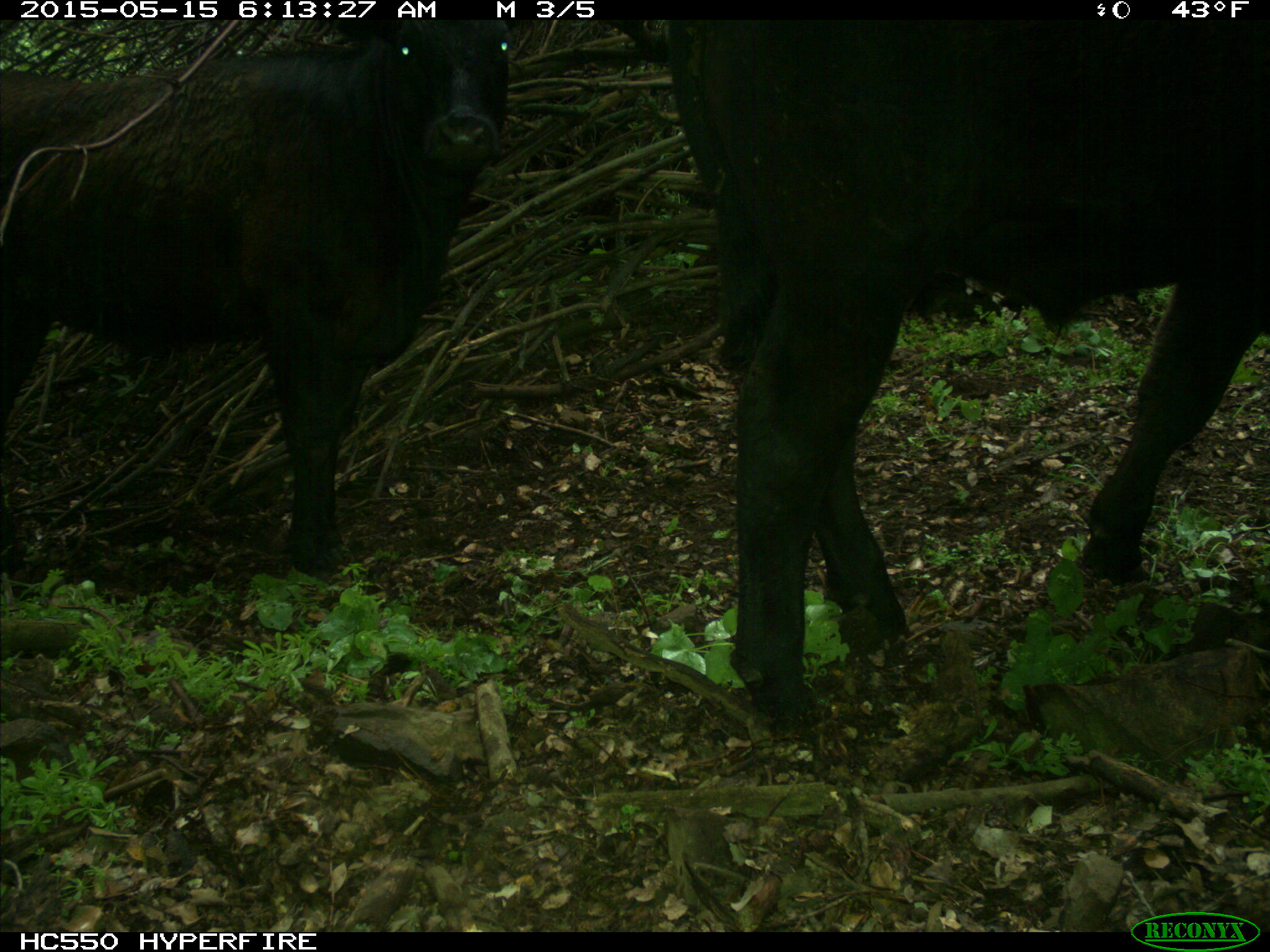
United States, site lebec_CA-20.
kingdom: Animalia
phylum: Chordata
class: Mammalia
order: Artiodactyla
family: Bovidae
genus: Bos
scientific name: Bos taurus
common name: domestic cow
Bos taurus (domestic cow).